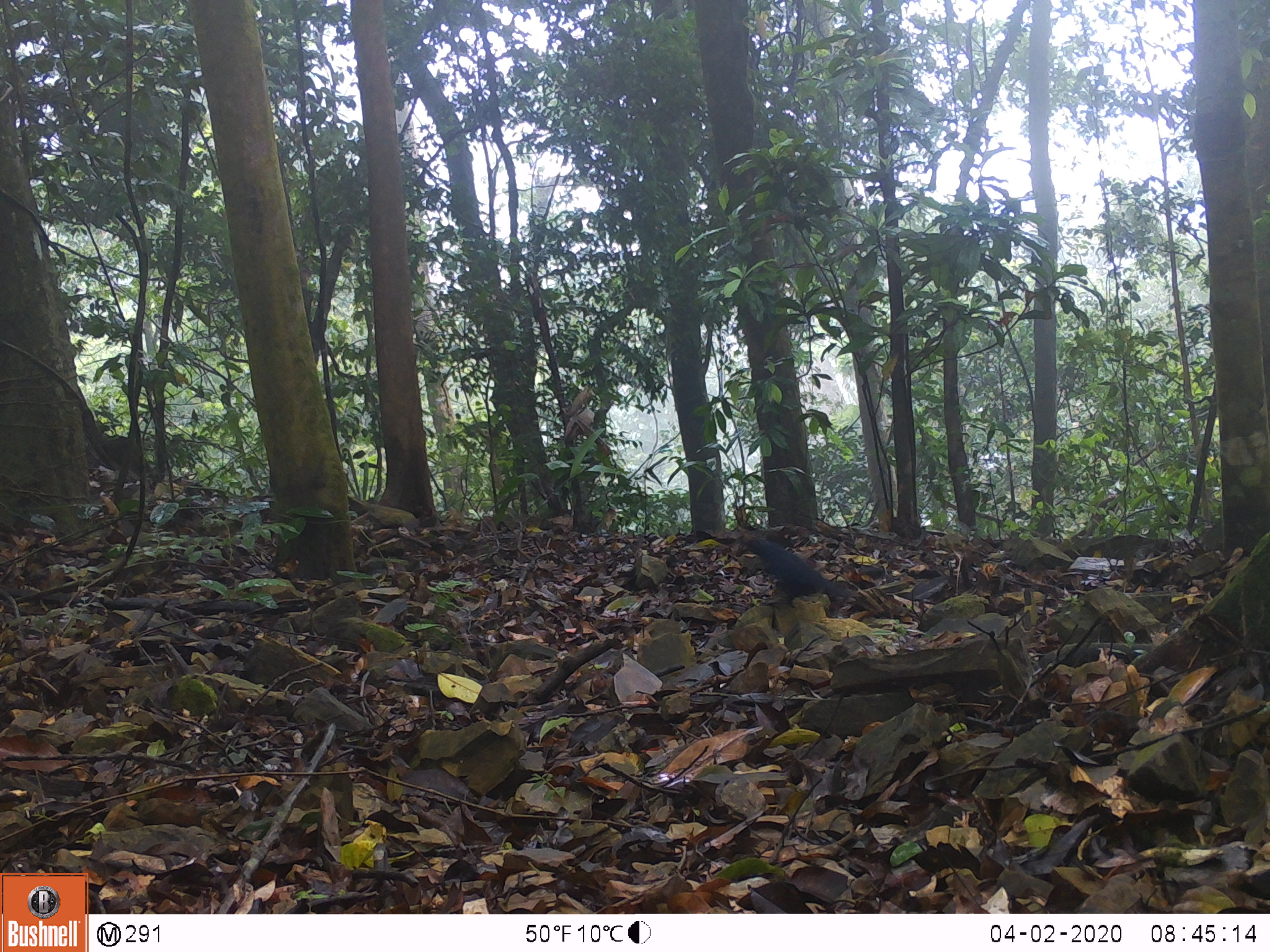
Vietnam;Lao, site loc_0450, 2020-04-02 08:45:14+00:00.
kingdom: Animalia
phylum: Chordata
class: Aves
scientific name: Aves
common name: bird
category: unidentified bird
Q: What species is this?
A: Unidentified bird (bird) (Aves).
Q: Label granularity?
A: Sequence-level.